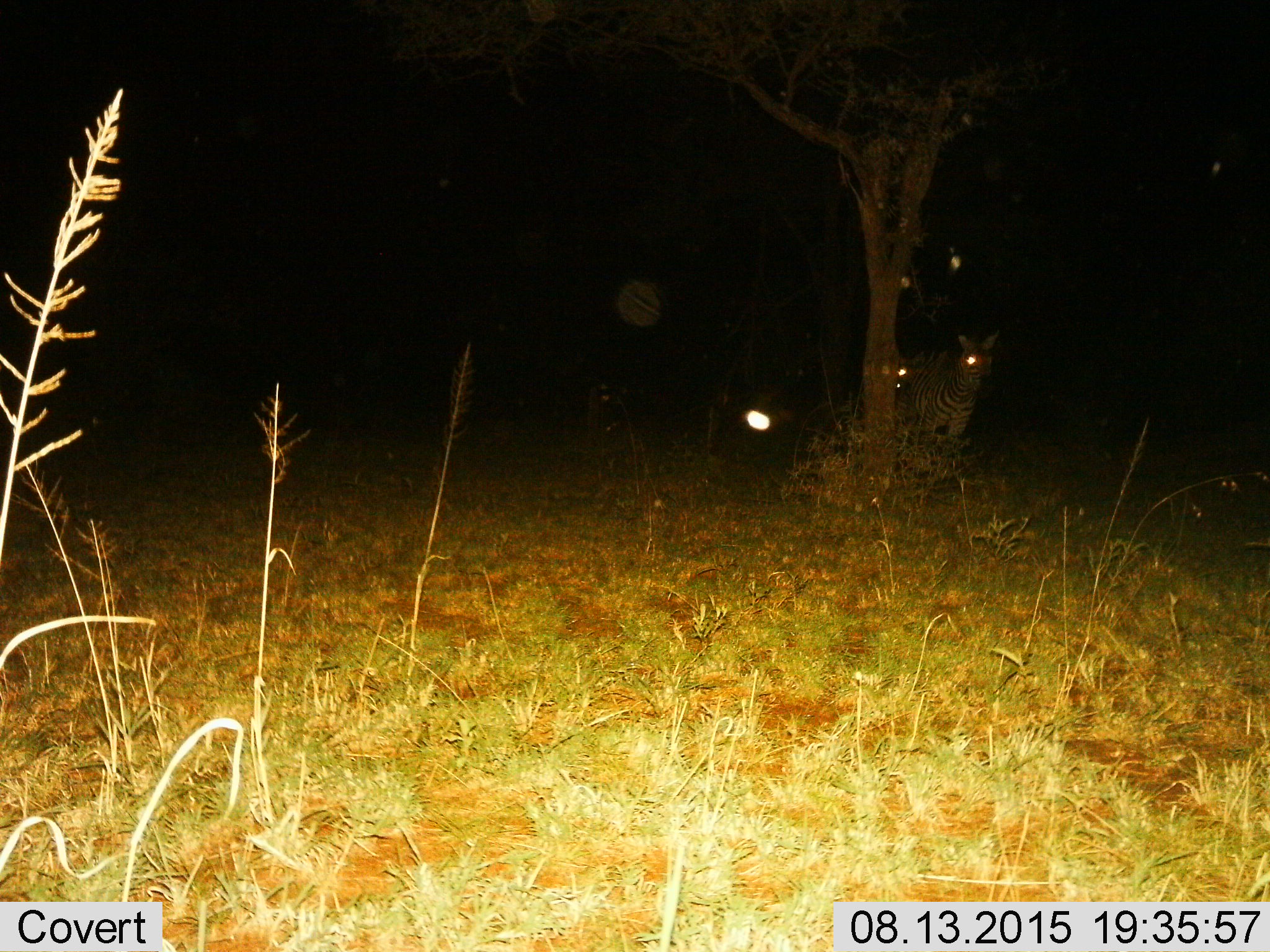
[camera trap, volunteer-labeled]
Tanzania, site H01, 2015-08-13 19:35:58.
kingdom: Animalia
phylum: Chordata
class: Mammalia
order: Perissodactyla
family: Equidae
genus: Equus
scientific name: Equus quagga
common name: plains zebra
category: zebra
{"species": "zebra (plains zebra) (Equus quagga)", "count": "2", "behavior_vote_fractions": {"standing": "90%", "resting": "0%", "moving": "20%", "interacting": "0%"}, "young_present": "0%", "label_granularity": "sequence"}